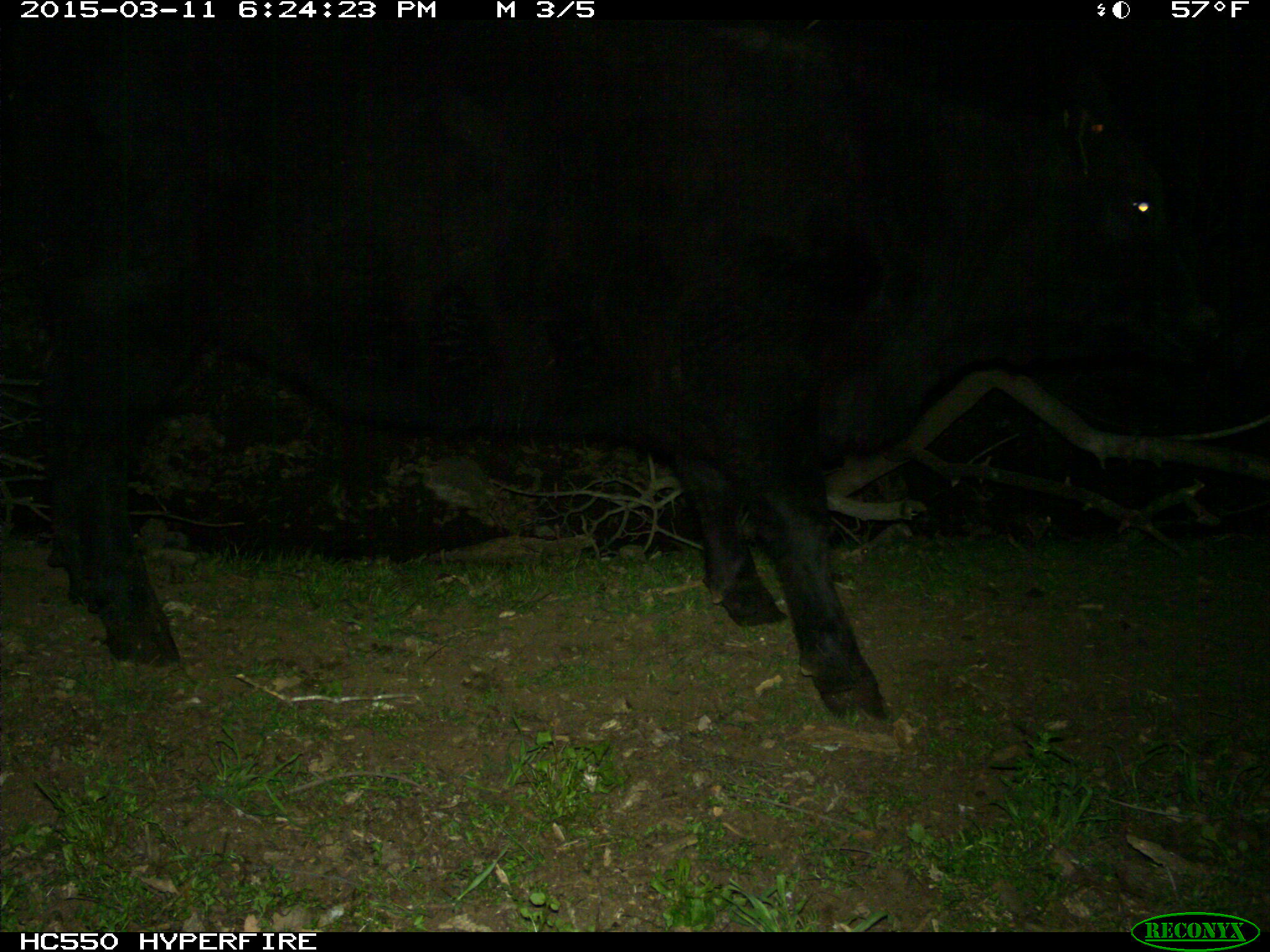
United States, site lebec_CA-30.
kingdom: Animalia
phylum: Chordata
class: Mammalia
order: Artiodactyla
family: Bovidae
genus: Bos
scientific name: Bos taurus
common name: domestic cow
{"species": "Bos taurus (domestic cow)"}